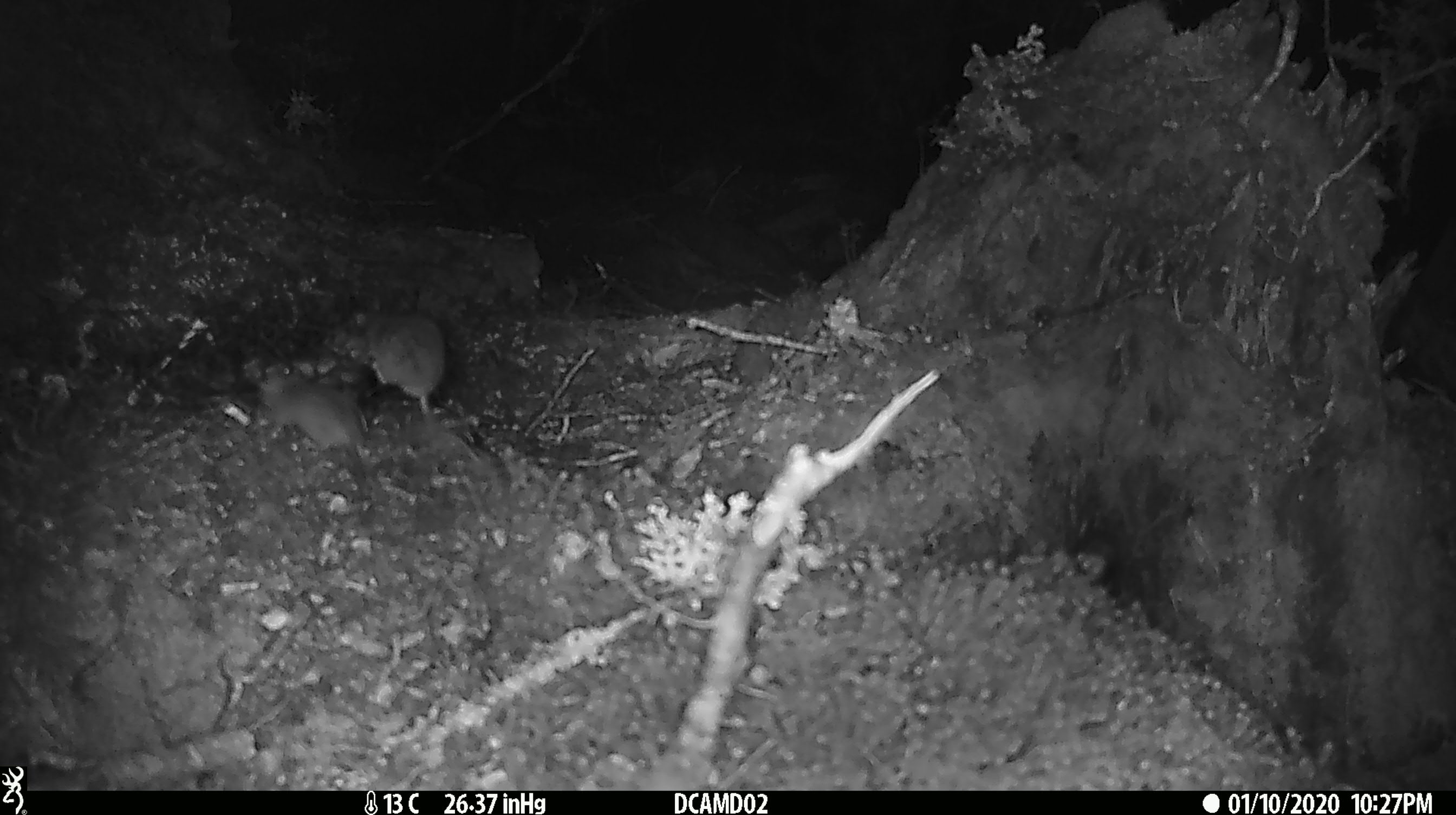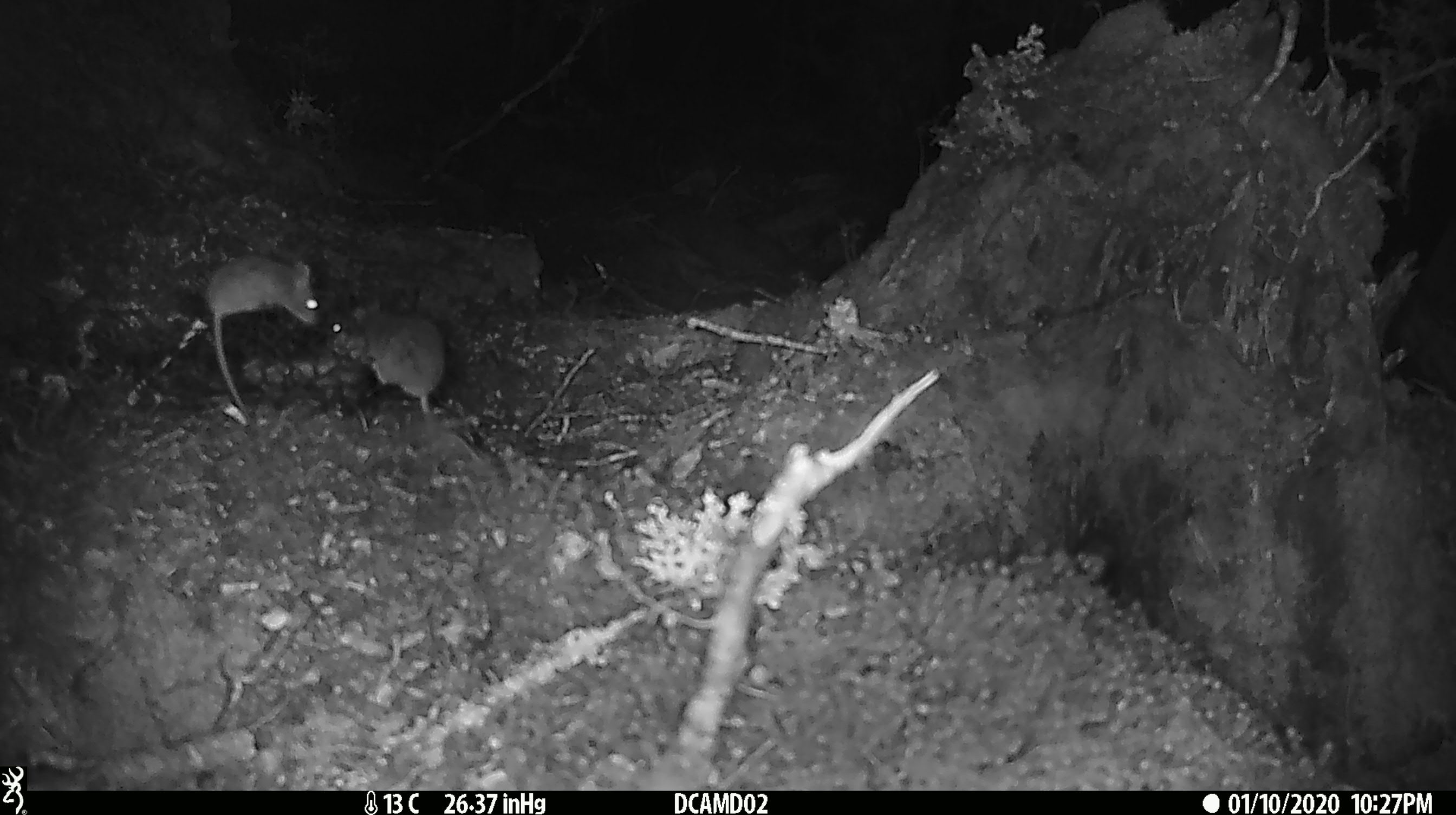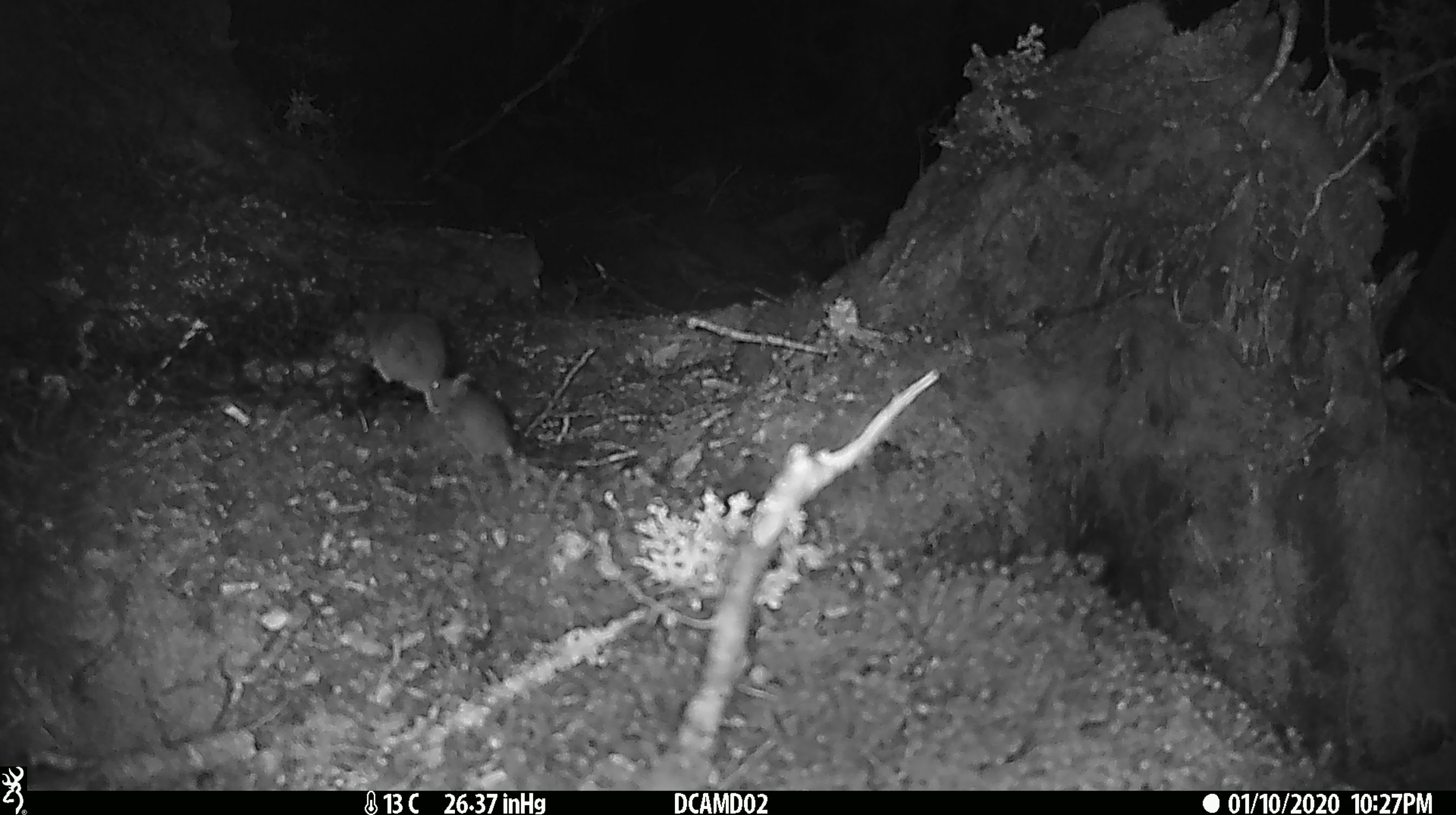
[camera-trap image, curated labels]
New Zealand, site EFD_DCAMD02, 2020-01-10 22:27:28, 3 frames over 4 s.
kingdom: Animalia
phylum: Chordata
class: Mammalia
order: Rodentia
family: Muridae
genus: Mus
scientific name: Mus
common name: mouse